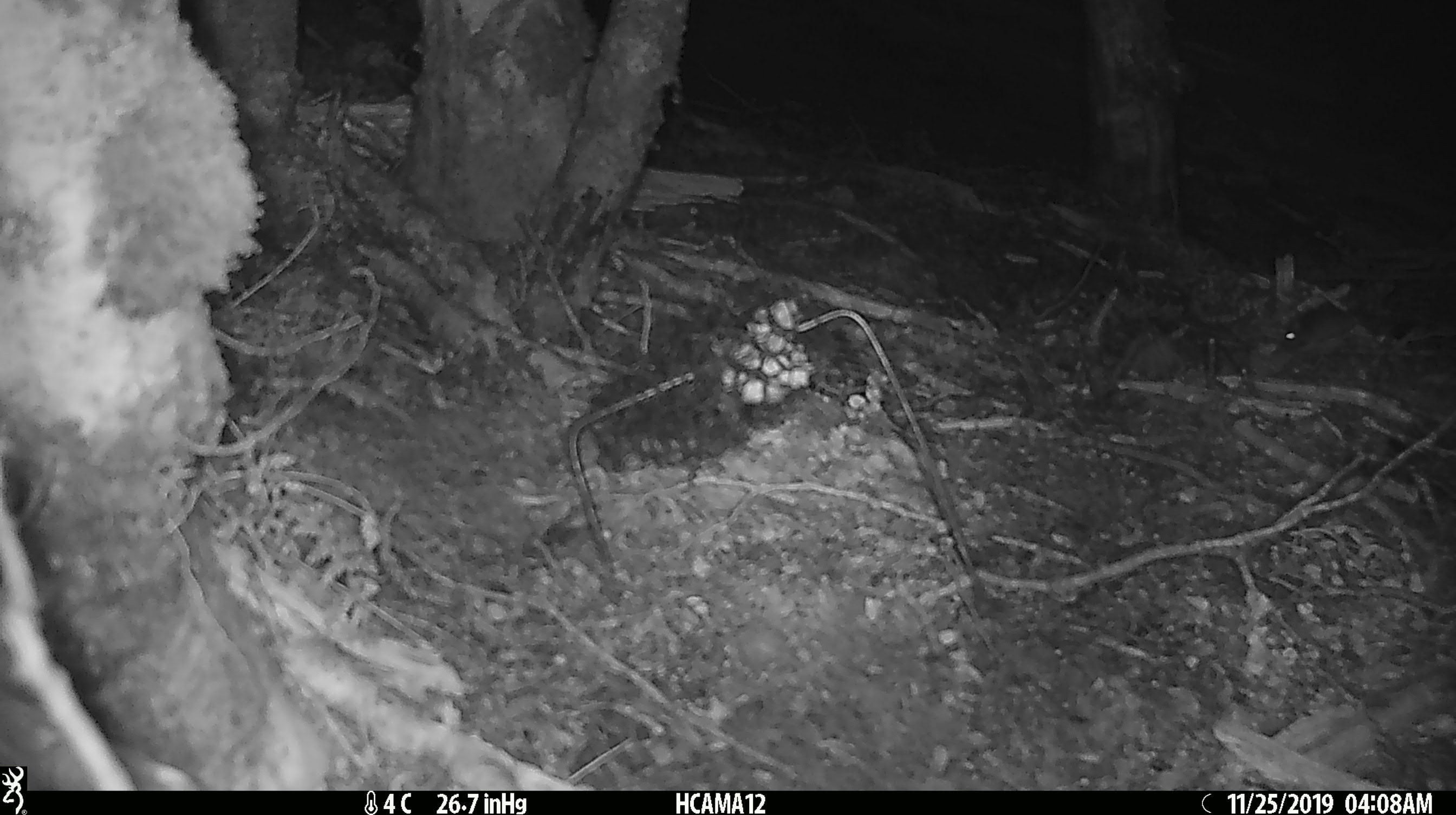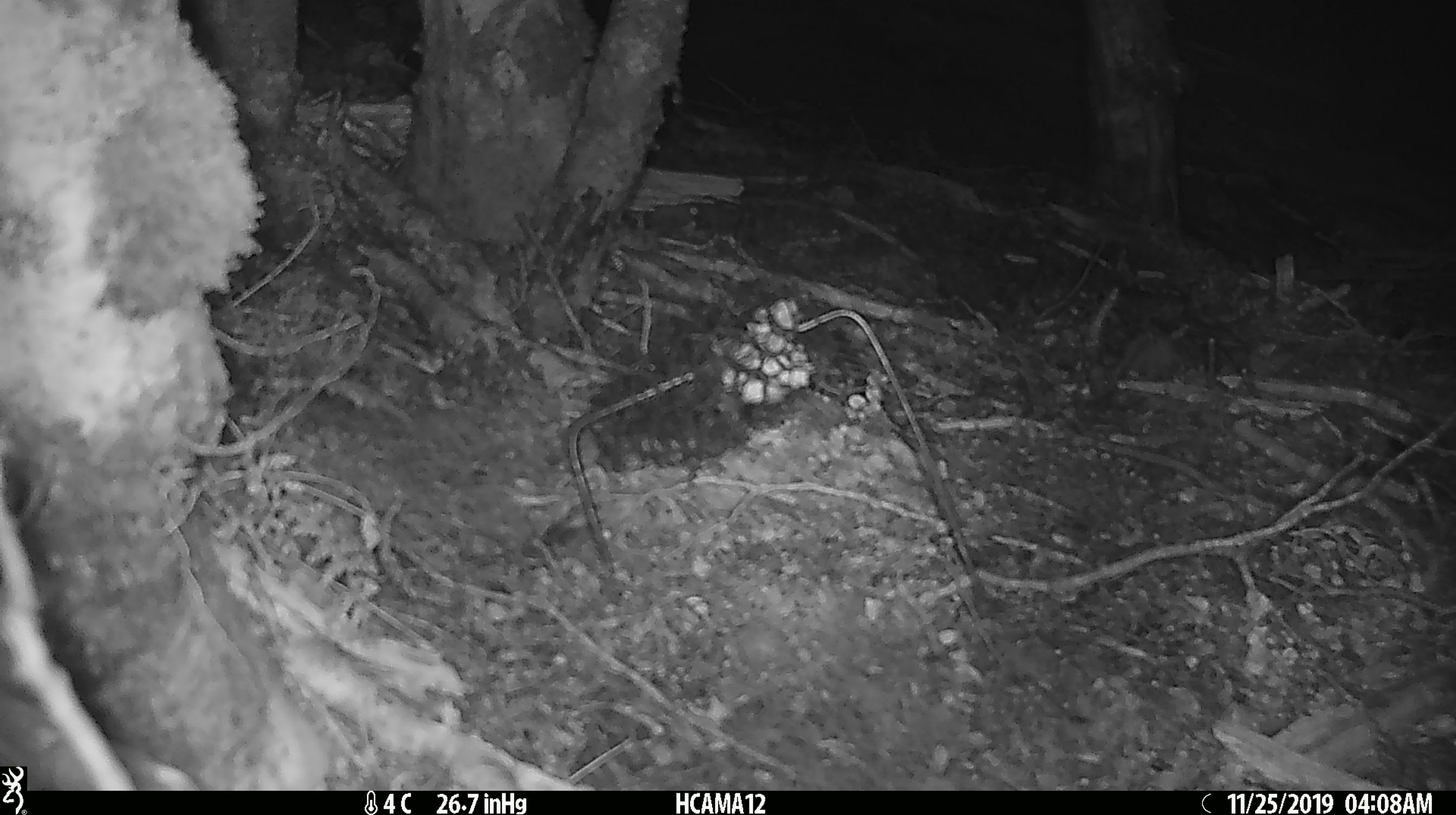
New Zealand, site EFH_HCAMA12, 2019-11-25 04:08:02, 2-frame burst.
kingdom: Animalia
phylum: Chordata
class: Mammalia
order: Rodentia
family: Muridae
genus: Mus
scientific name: Mus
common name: mouse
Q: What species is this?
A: Mouse (Mus).